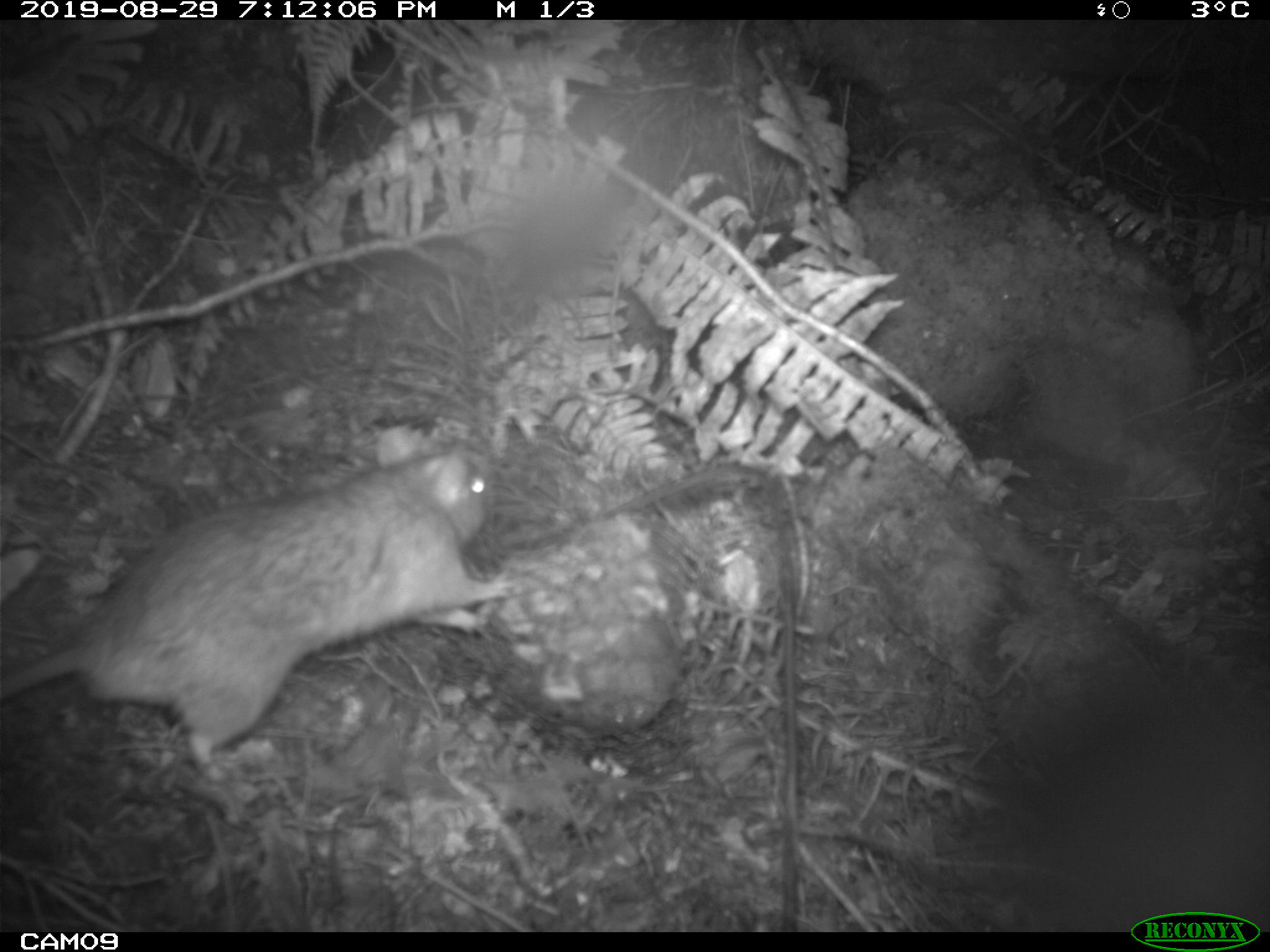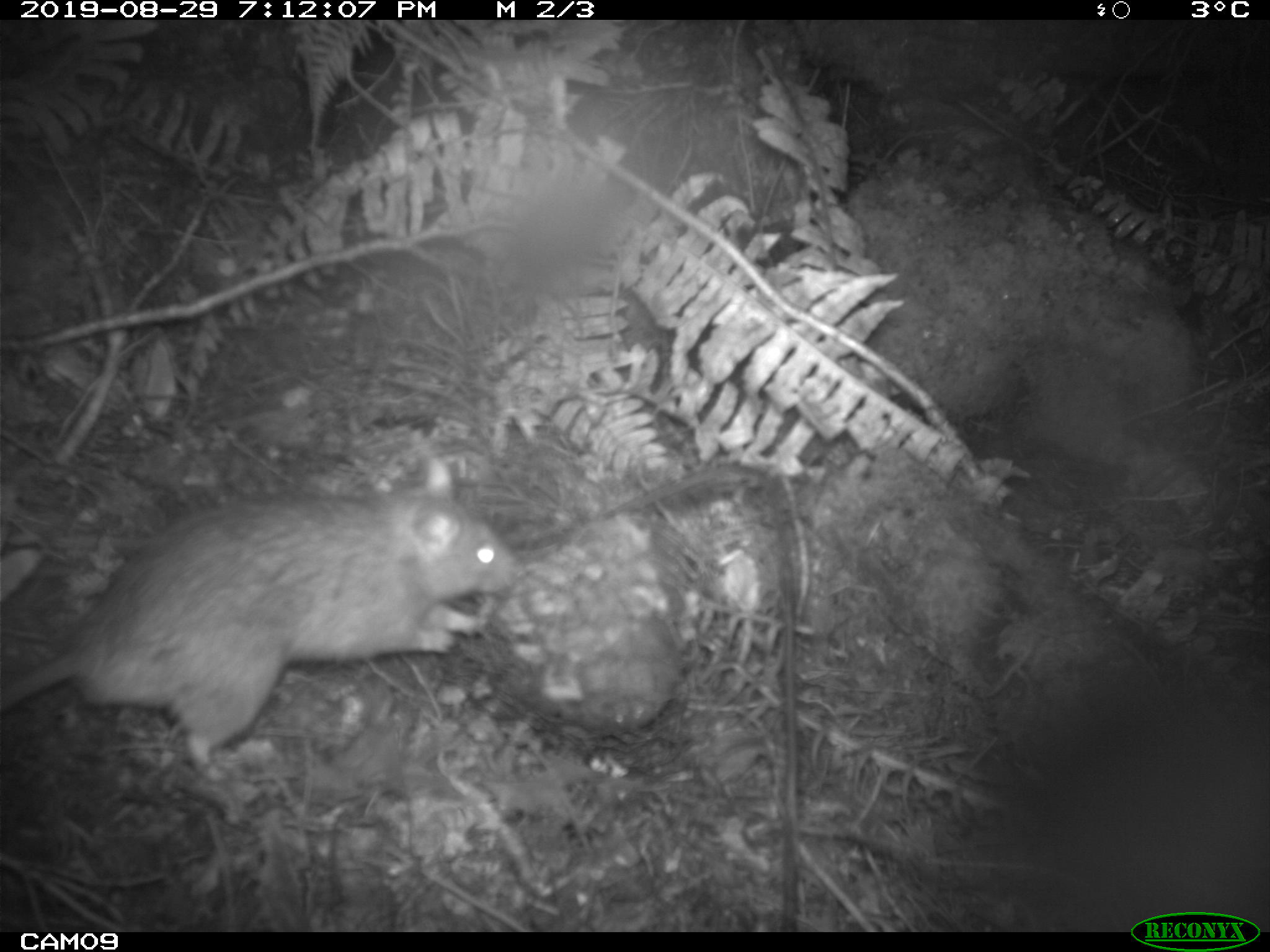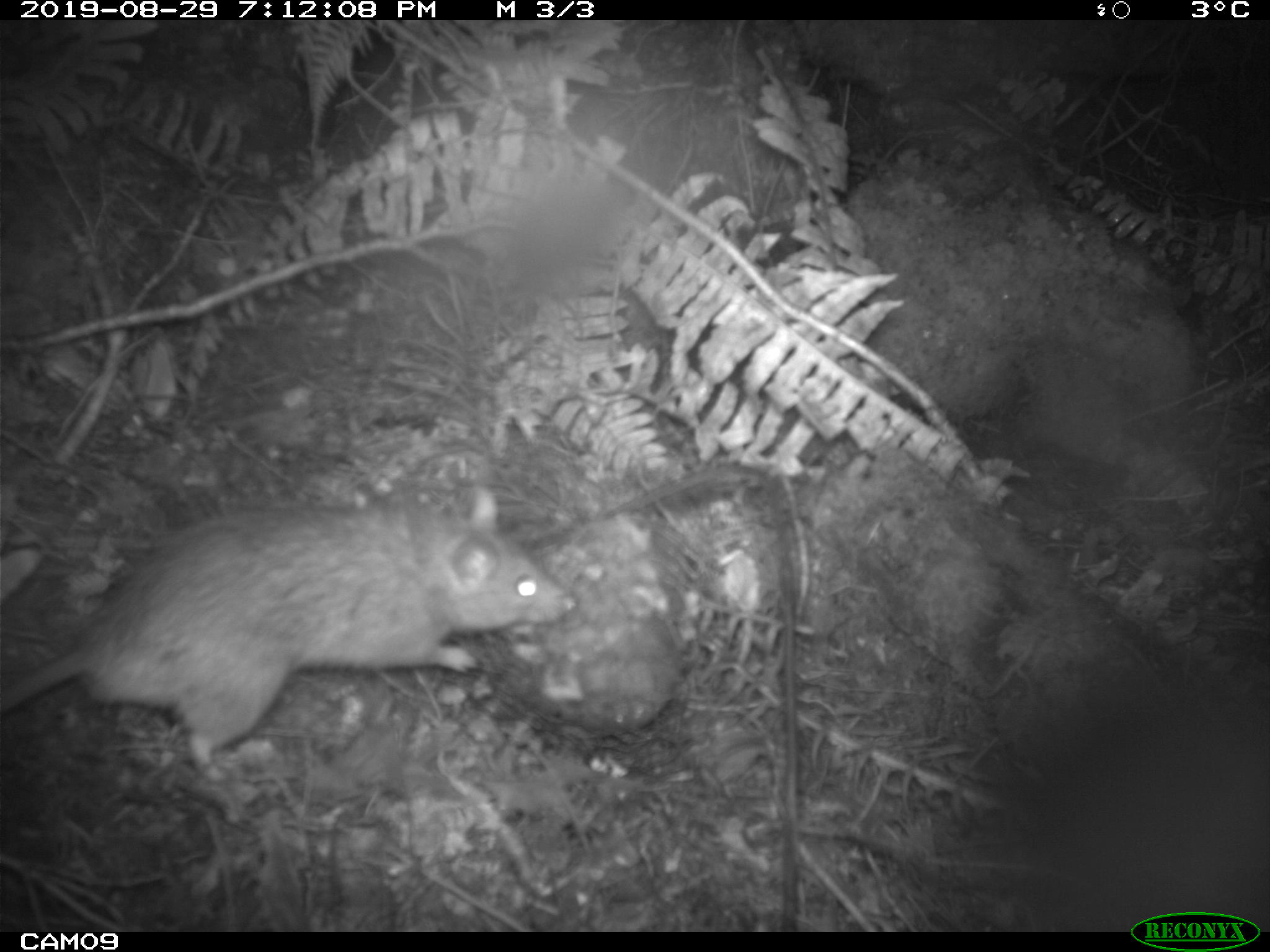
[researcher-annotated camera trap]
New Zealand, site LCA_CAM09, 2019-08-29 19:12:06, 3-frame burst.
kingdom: Animalia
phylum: Chordata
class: Mammalia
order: Rodentia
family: Muridae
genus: Rattus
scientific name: Rattus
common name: rat